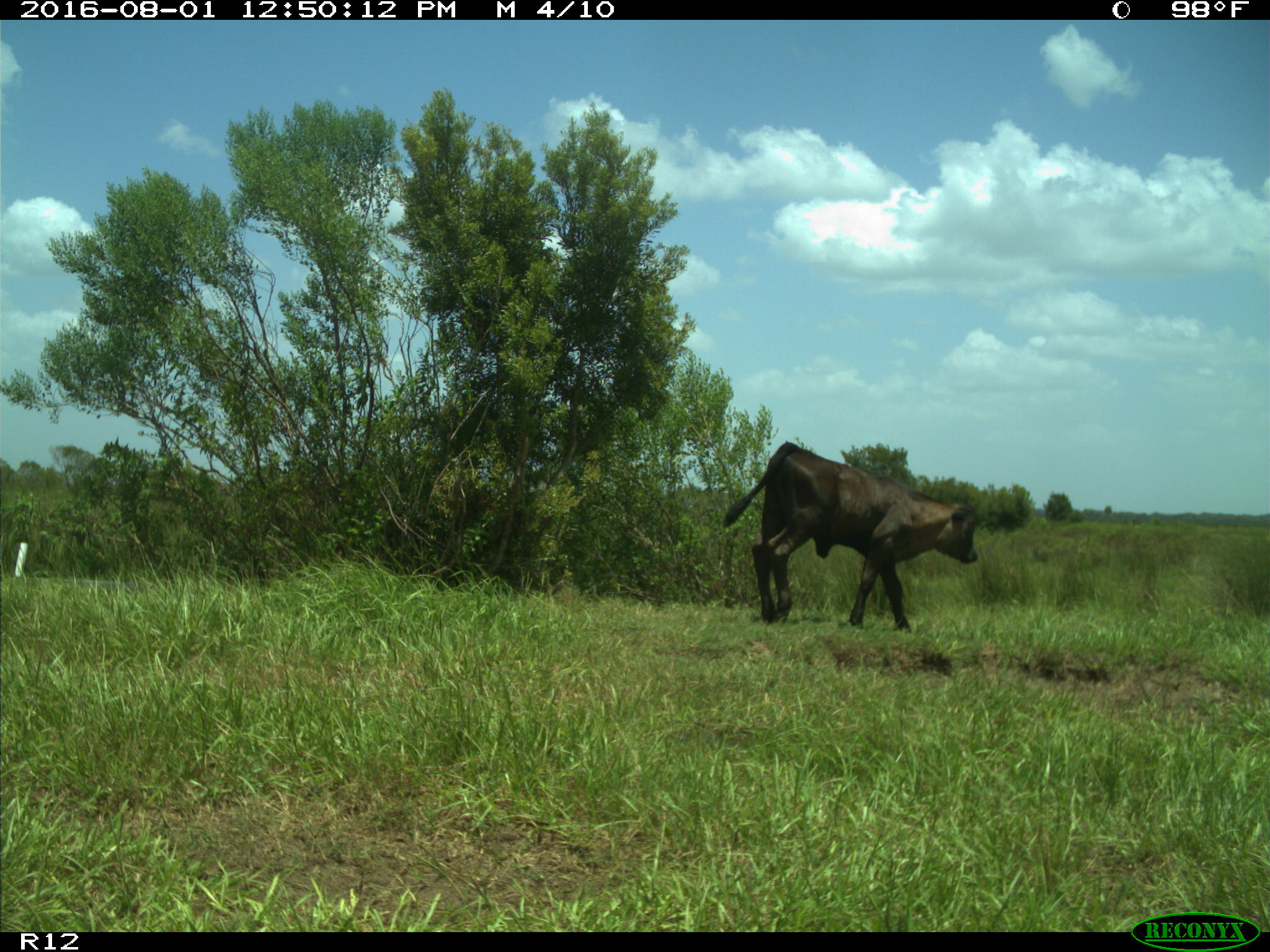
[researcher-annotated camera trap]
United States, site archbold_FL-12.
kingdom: Animalia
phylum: Chordata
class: Mammalia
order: Artiodactyla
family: Bovidae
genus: Bos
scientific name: Bos taurus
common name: domestic cow